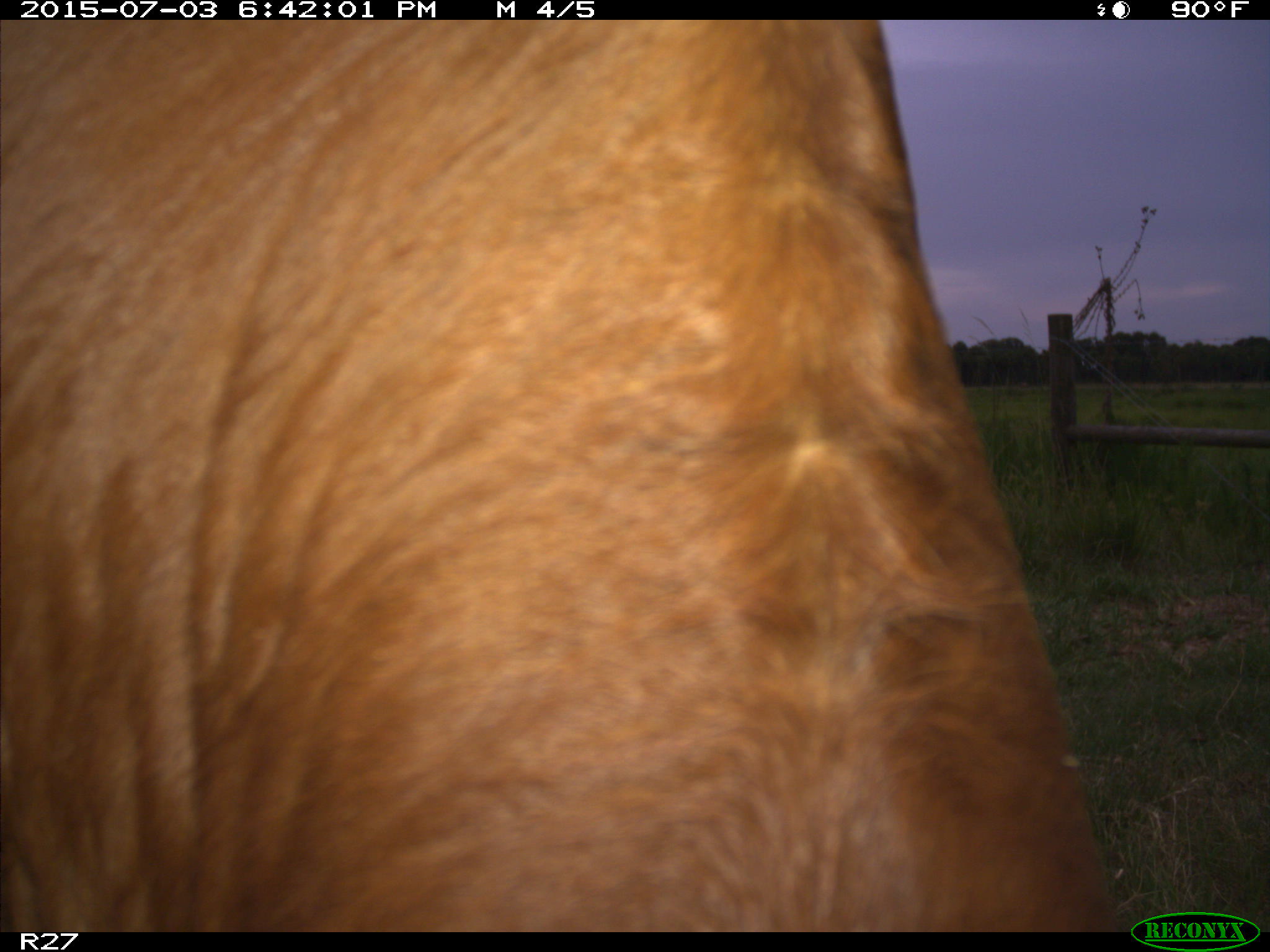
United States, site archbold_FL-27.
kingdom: Animalia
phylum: Chordata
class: Mammalia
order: Artiodactyla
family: Bovidae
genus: Bos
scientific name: Bos taurus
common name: domestic cow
Bos taurus (domestic cow).